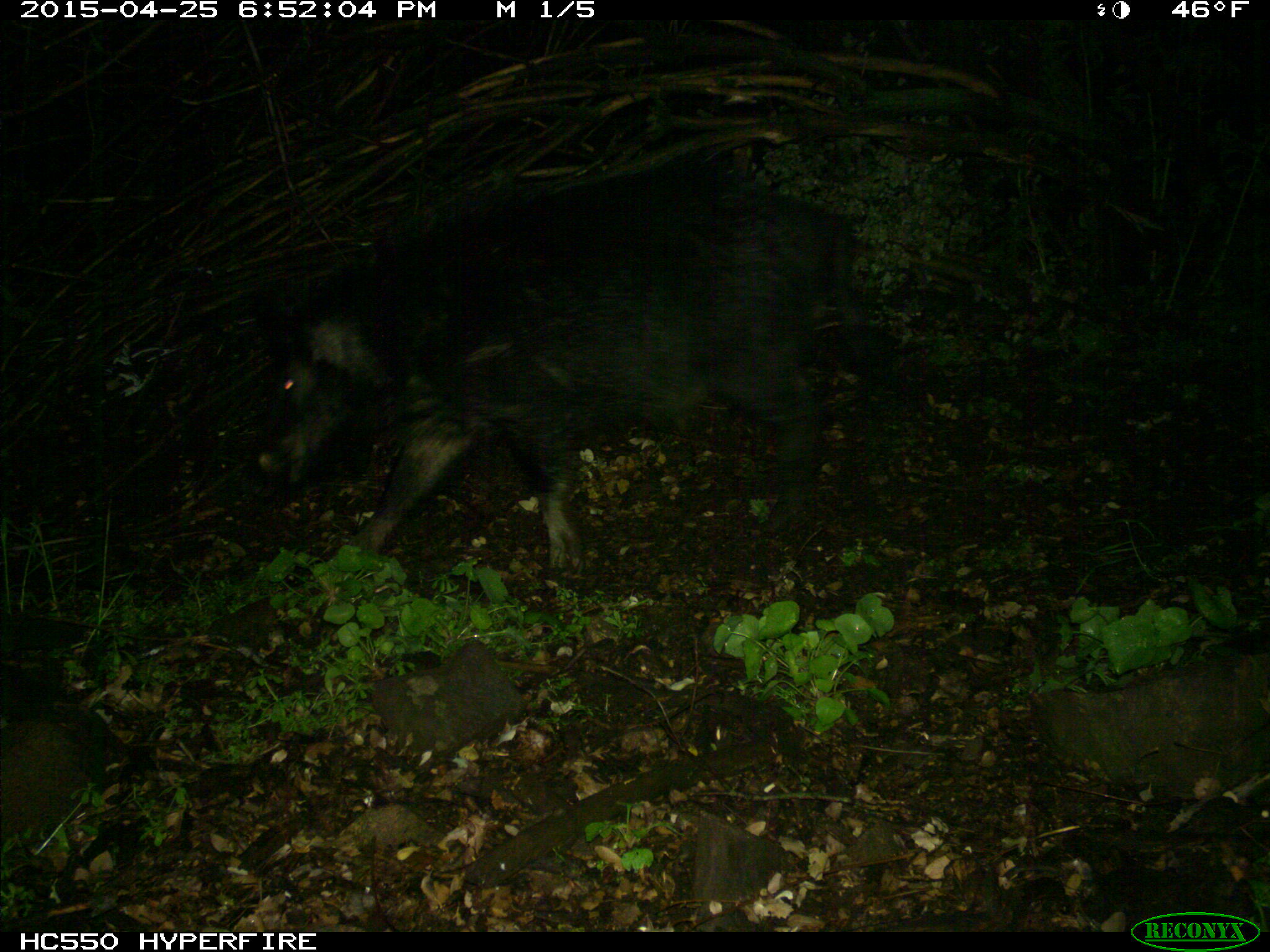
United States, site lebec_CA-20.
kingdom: Animalia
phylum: Chordata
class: Mammalia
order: Artiodactyla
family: Suidae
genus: Sus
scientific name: Sus scrofa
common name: wild boar